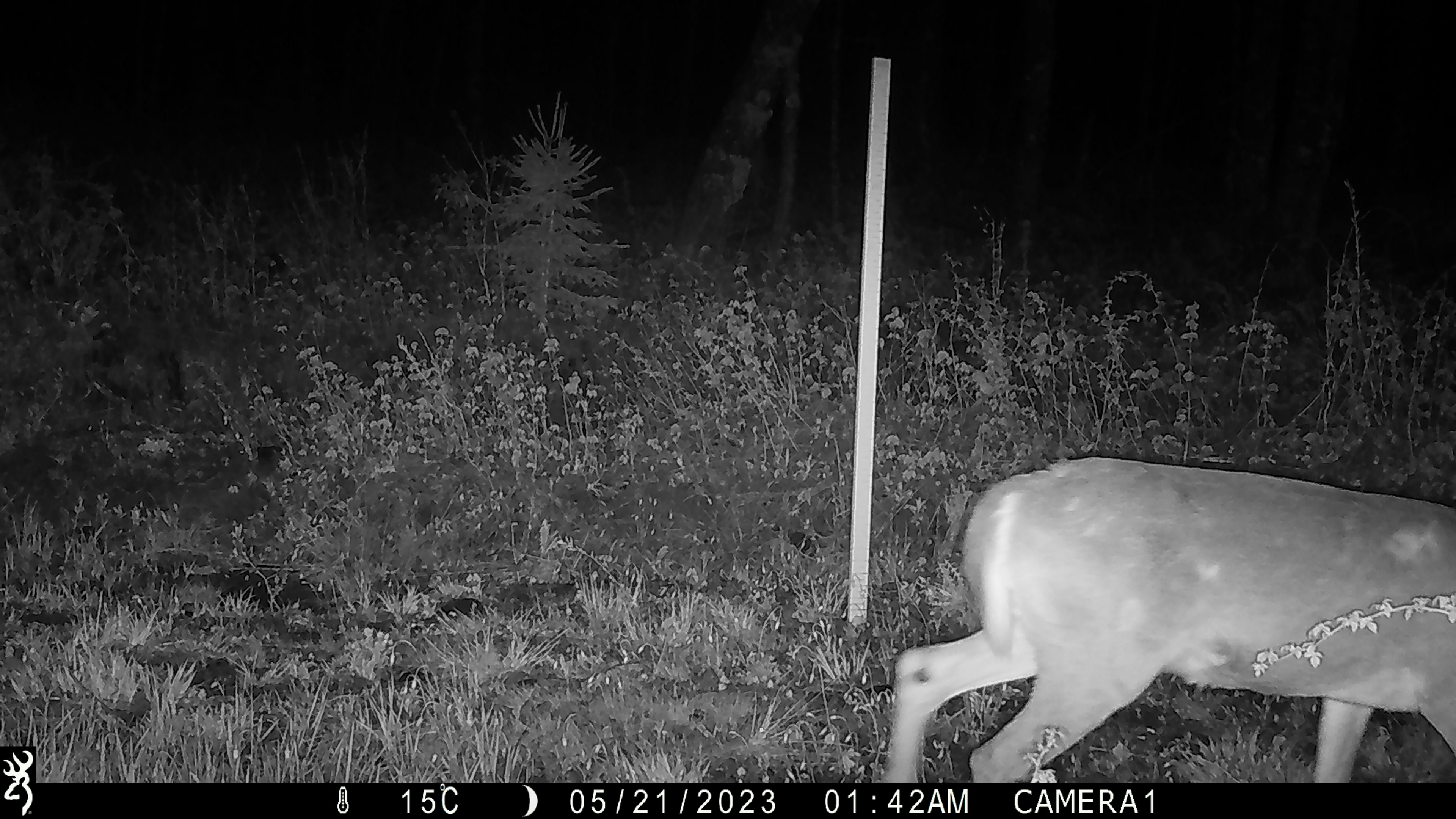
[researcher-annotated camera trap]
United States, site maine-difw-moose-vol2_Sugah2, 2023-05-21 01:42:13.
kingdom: Animalia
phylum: Chordata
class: Mammalia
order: Artiodactyla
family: Cervidae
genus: Odocoileus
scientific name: Odocoileus virginianus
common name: white-tailed deer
White-tailed deer (Odocoileus virginianus).